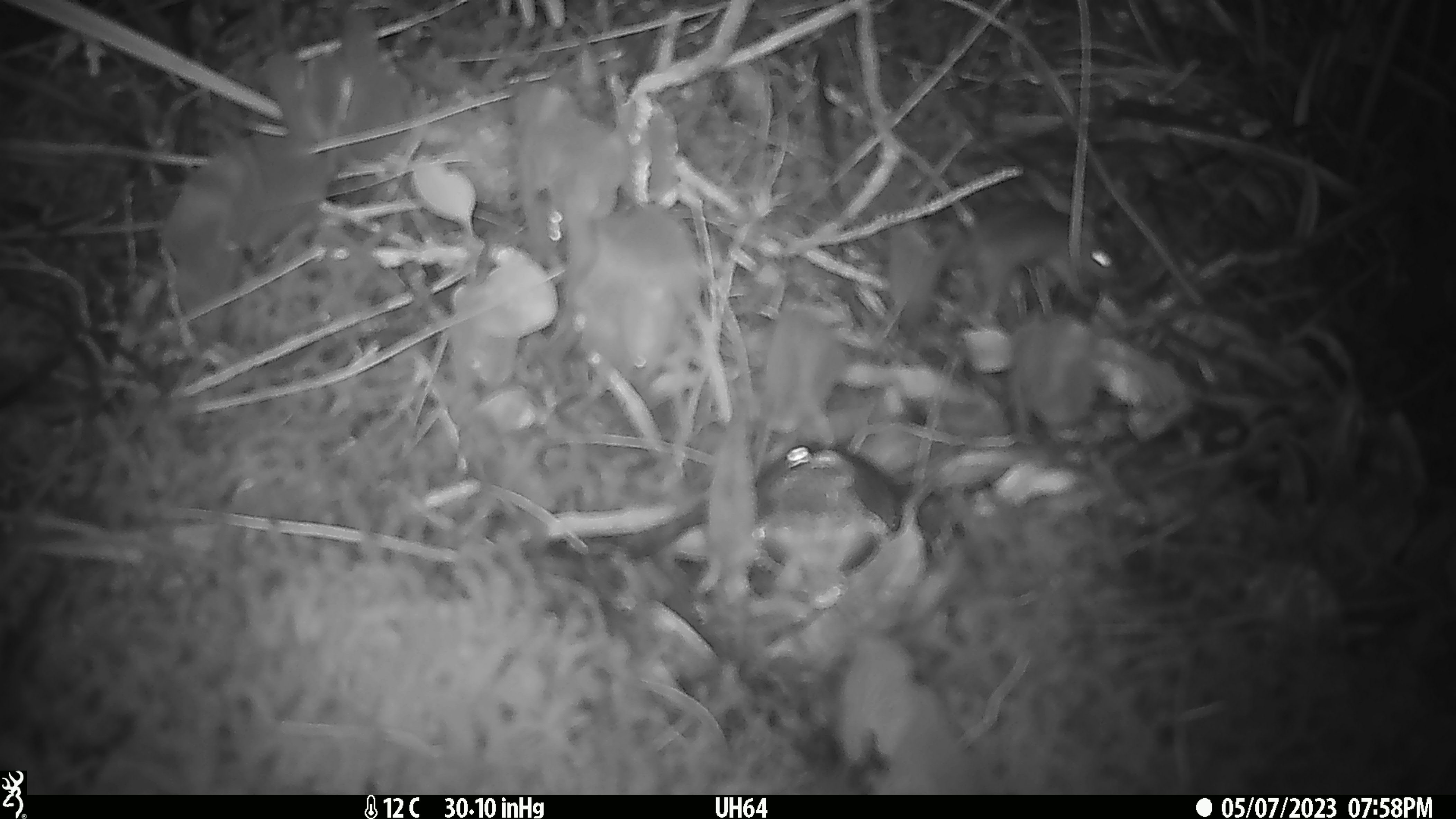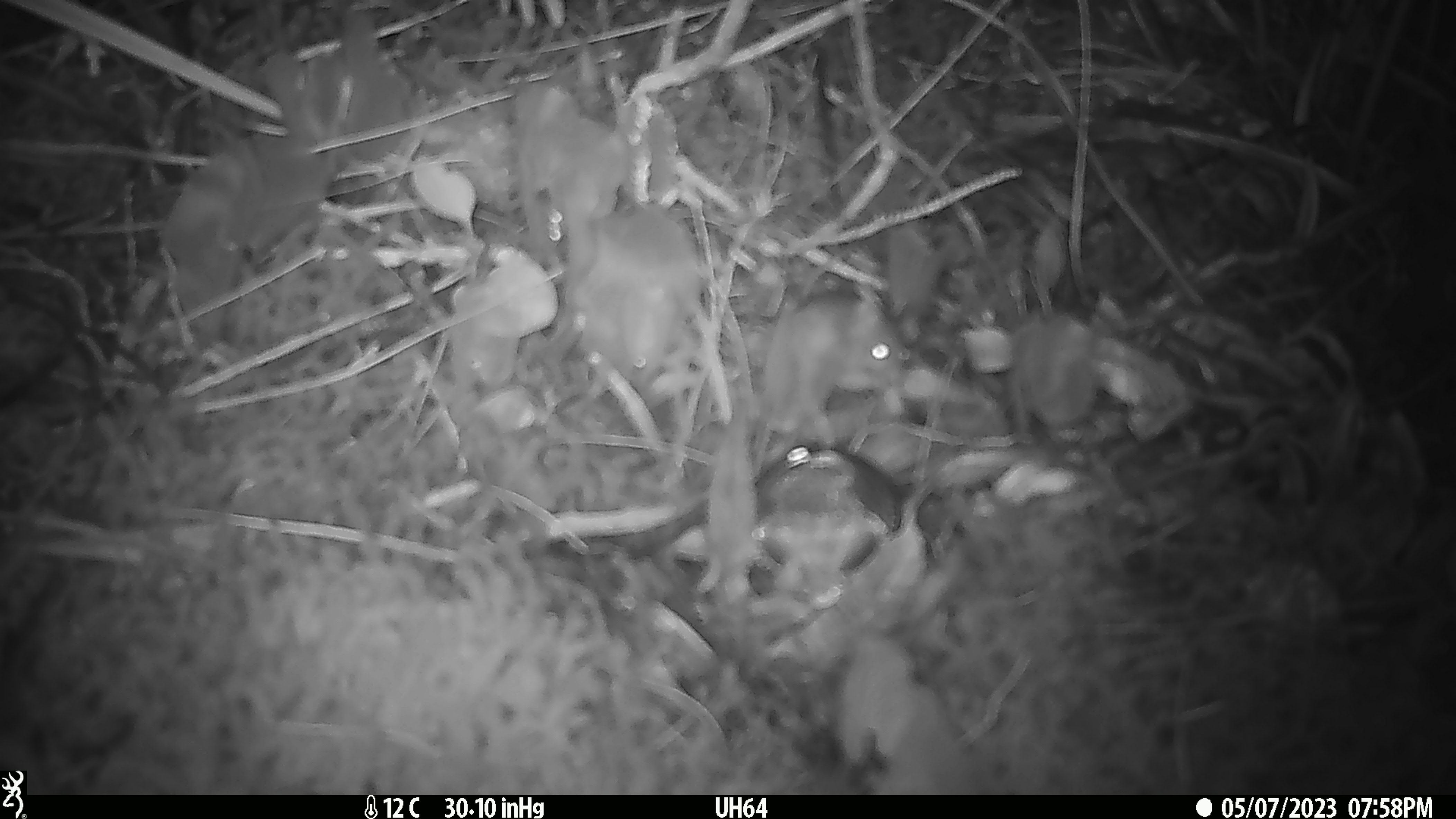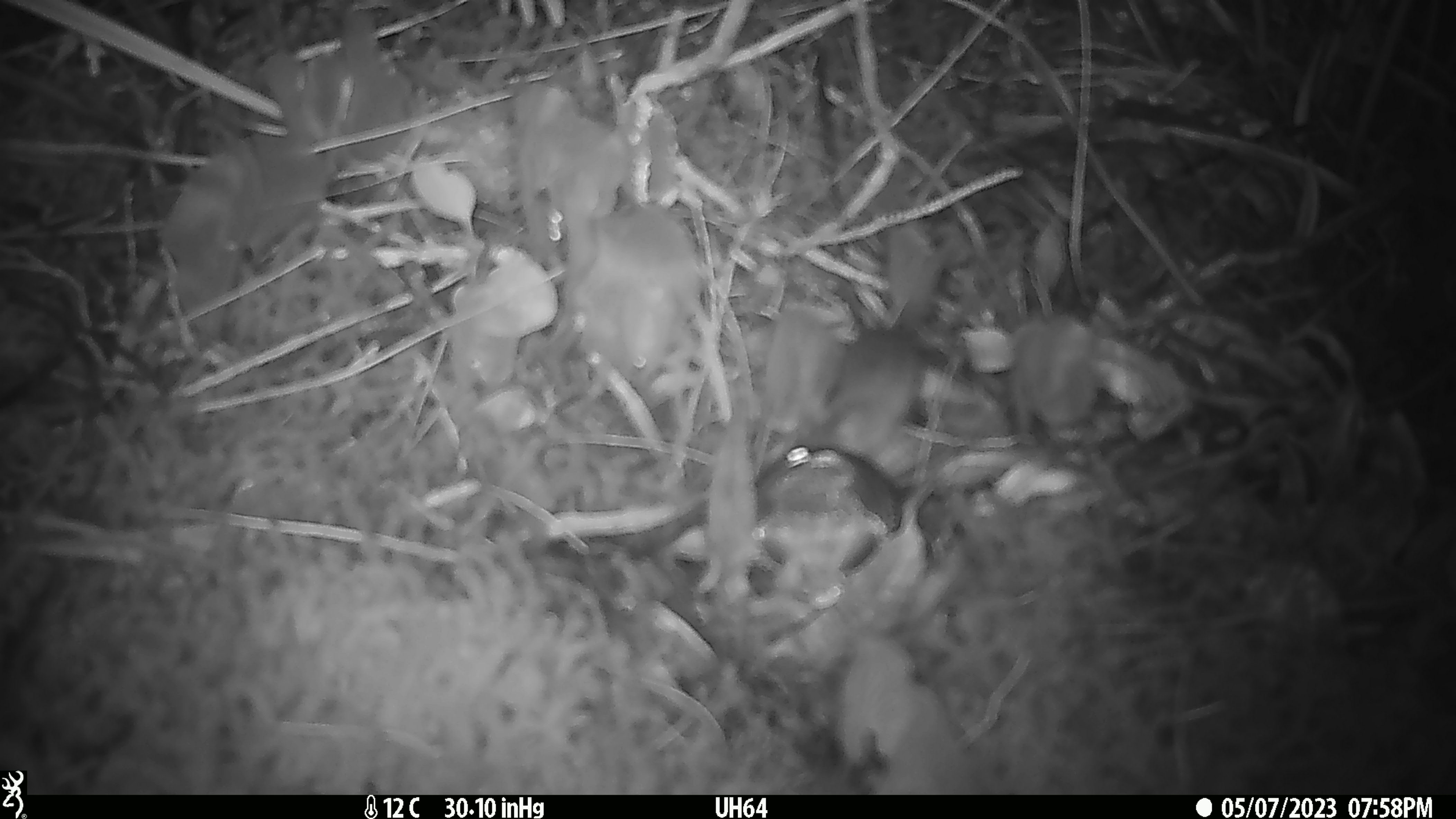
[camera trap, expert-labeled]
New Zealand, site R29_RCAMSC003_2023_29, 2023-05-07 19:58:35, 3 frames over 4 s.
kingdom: Animalia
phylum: Chordata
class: Mammalia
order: Rodentia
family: Muridae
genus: Mus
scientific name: Mus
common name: mouse